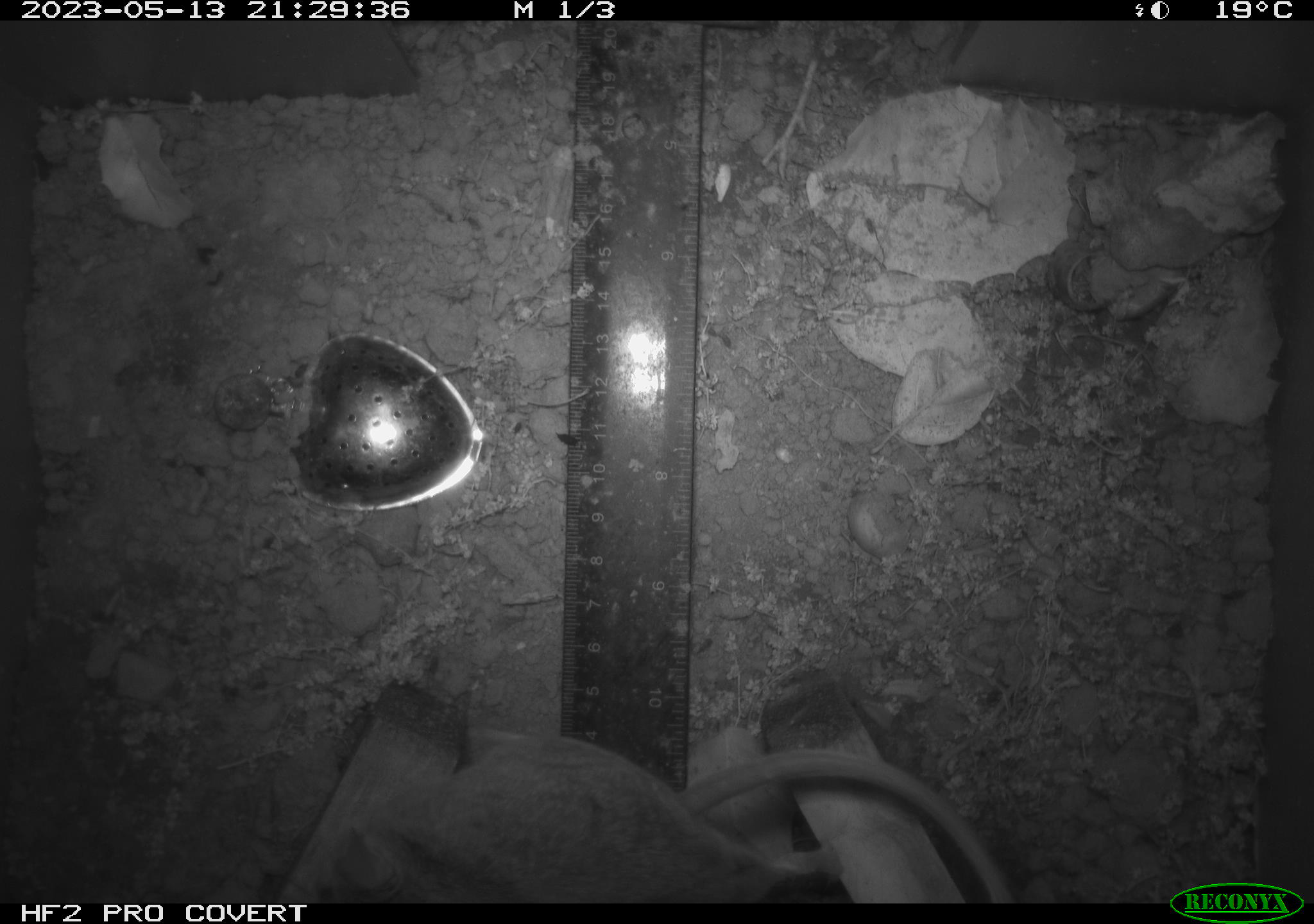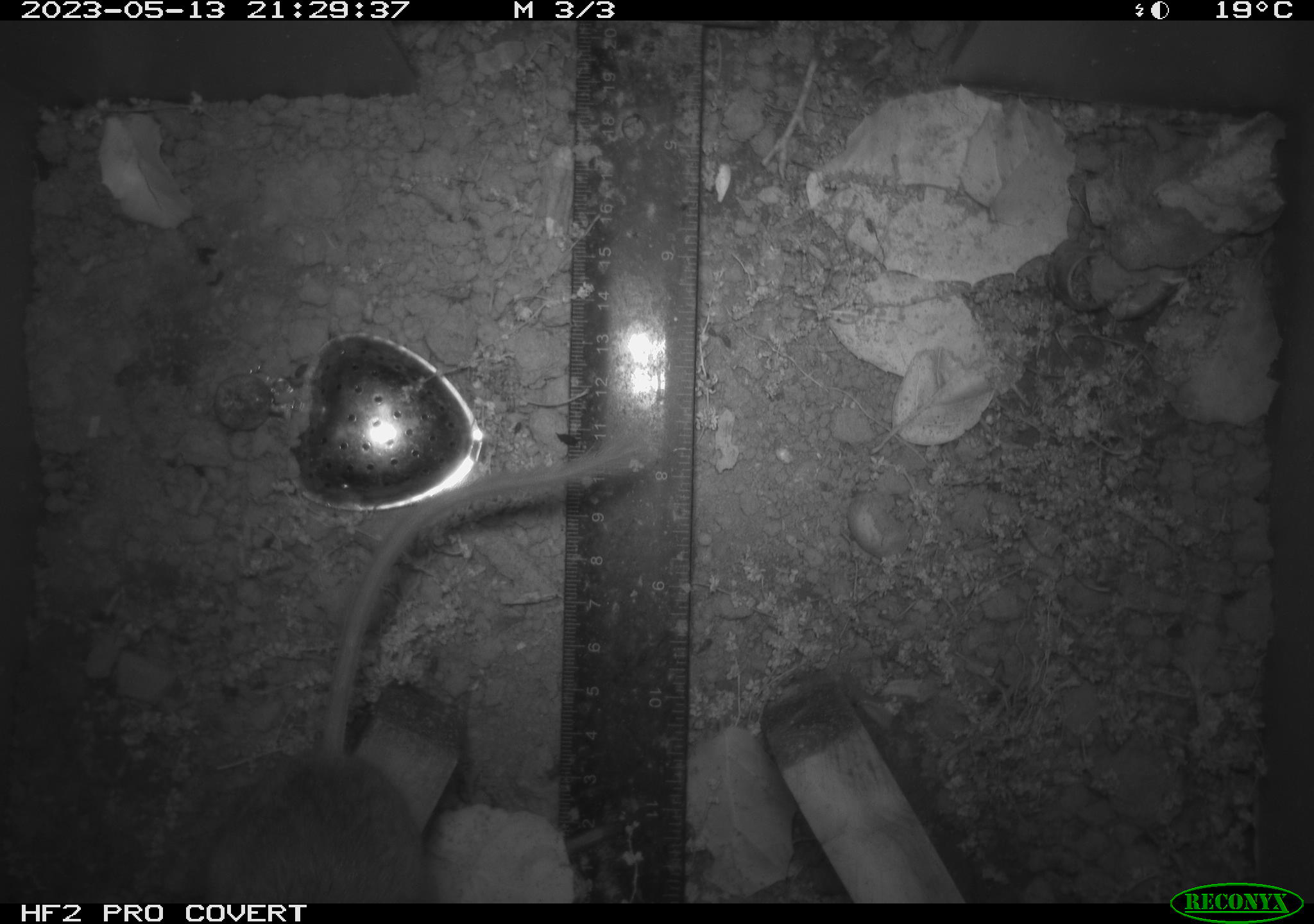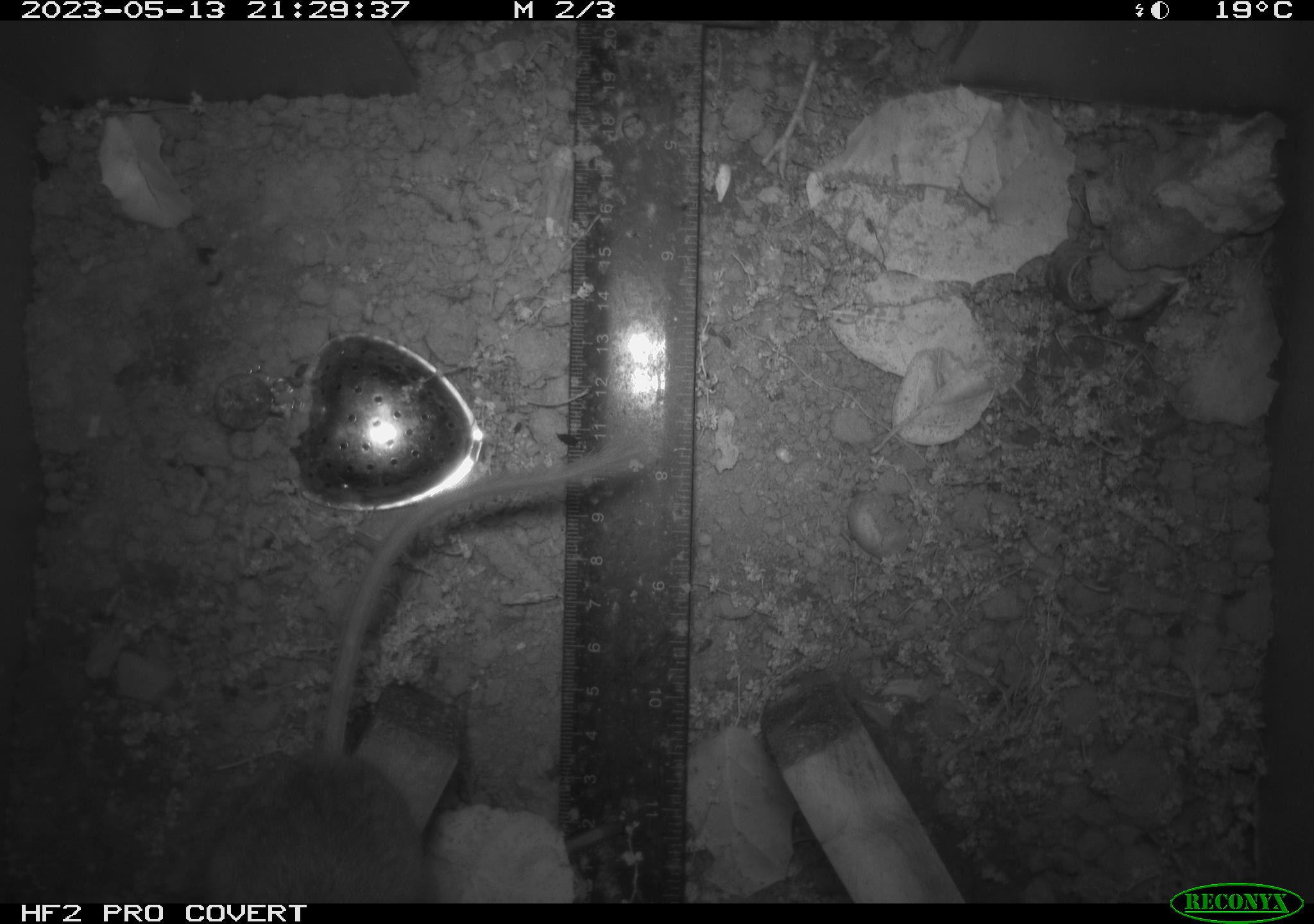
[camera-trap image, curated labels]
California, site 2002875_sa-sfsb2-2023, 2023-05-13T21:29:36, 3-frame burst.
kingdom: Animalia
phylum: Chordata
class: Mammalia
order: Rodentia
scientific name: Rodentia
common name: mouse species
Mouse species (Rodentia).